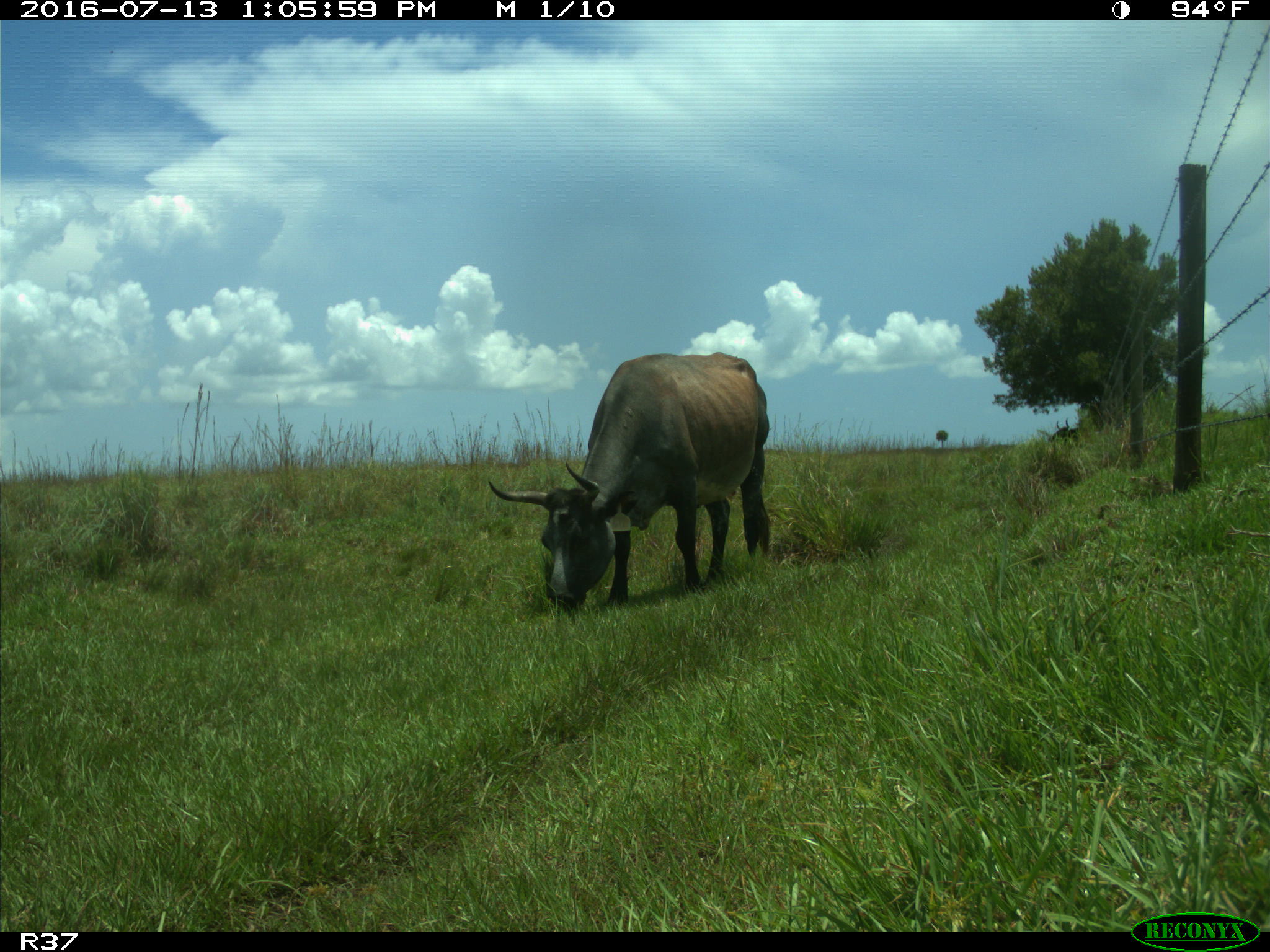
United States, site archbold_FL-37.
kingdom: Animalia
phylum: Chordata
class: Mammalia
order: Artiodactyla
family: Bovidae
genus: Bos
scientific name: Bos taurus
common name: domestic cow